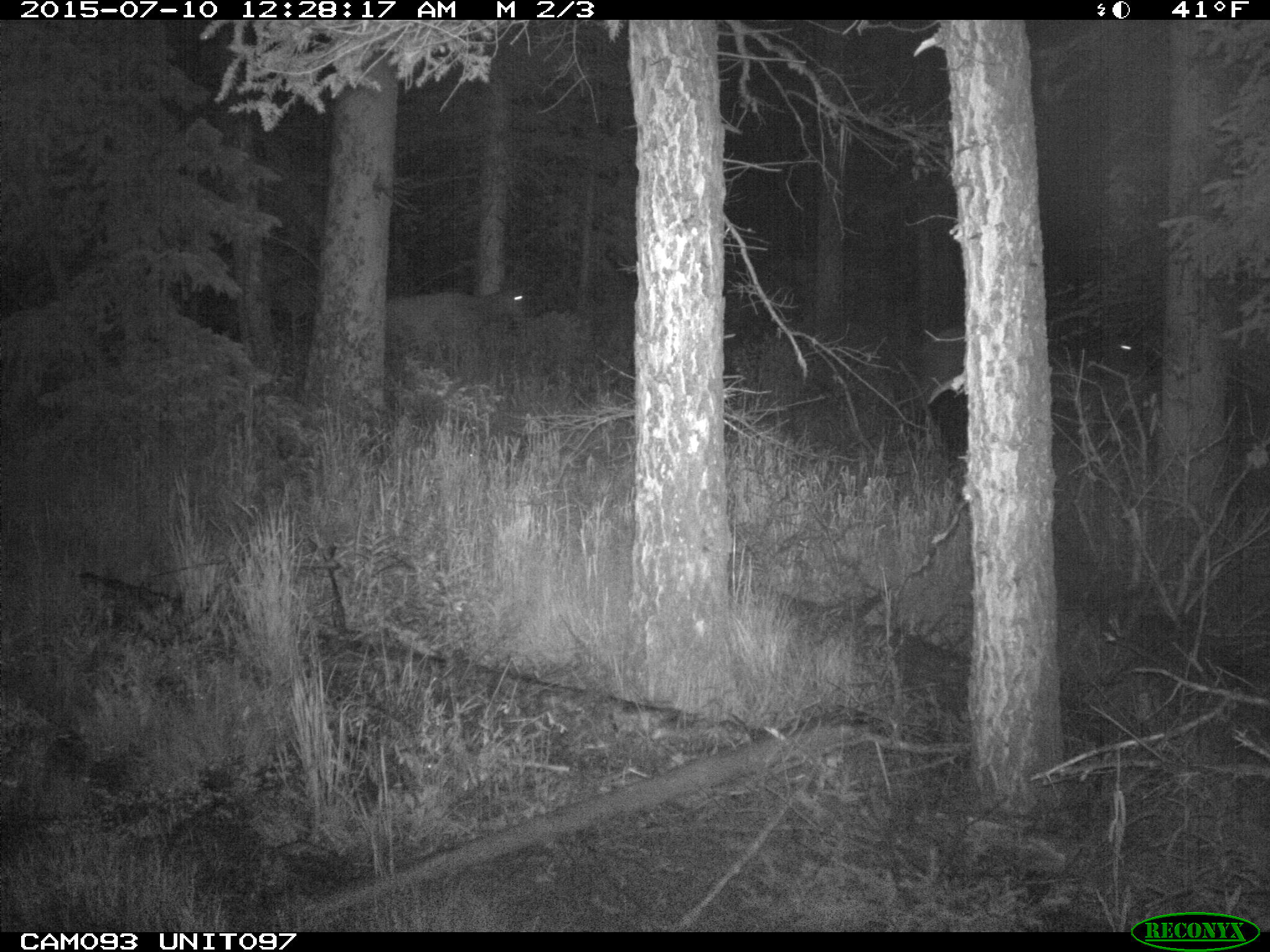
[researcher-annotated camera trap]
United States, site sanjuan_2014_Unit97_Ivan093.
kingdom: Animalia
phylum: Chordata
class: Mammalia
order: Artiodactyla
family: Cervidae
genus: Cervus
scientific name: Cervus elaphus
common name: red deer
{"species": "Cervus elaphus (red deer)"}